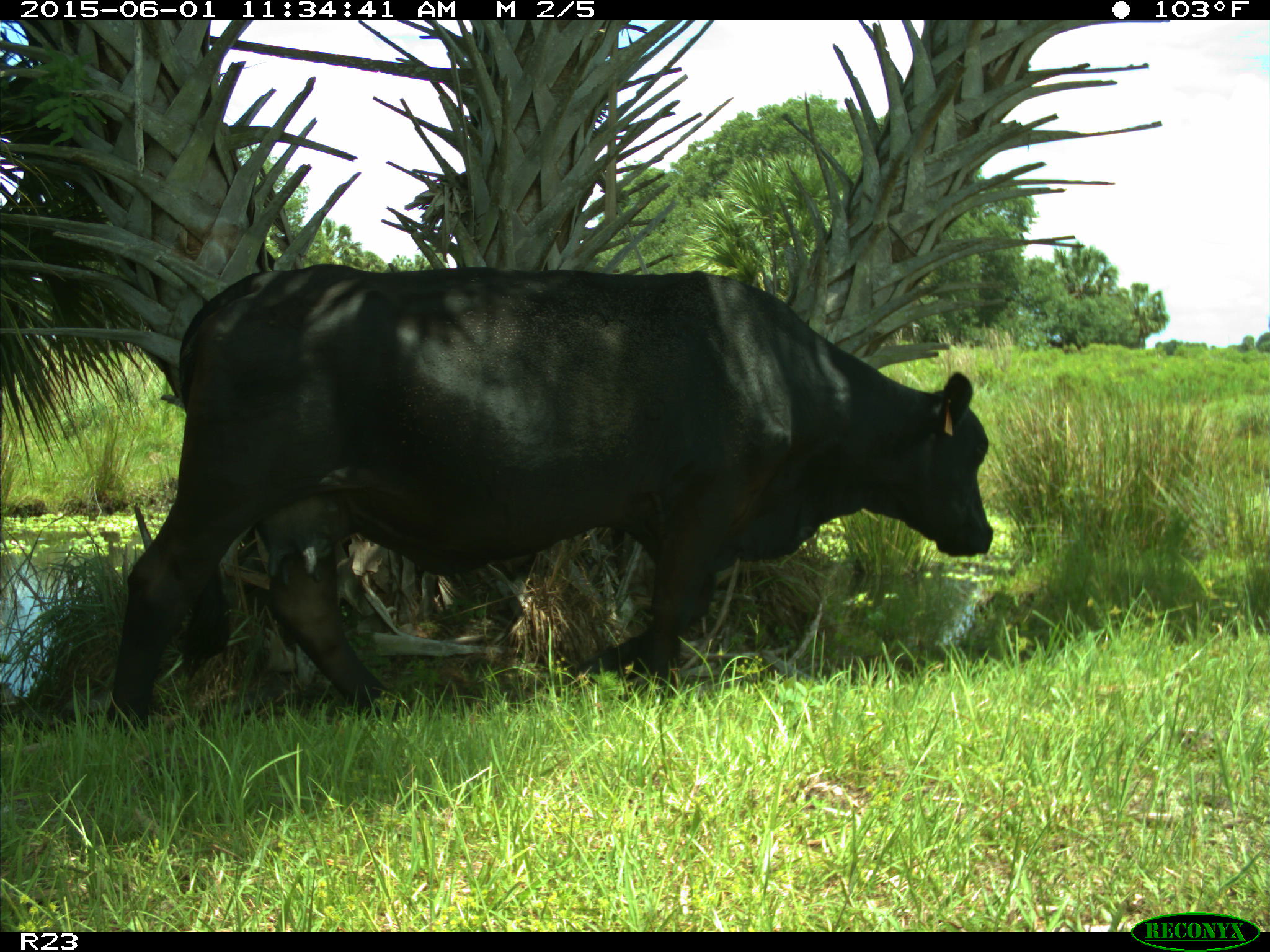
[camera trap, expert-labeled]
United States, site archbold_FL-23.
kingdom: Animalia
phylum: Chordata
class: Mammalia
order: Artiodactyla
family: Bovidae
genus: Bos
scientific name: Bos taurus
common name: domestic cow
Bos taurus (domestic cow).